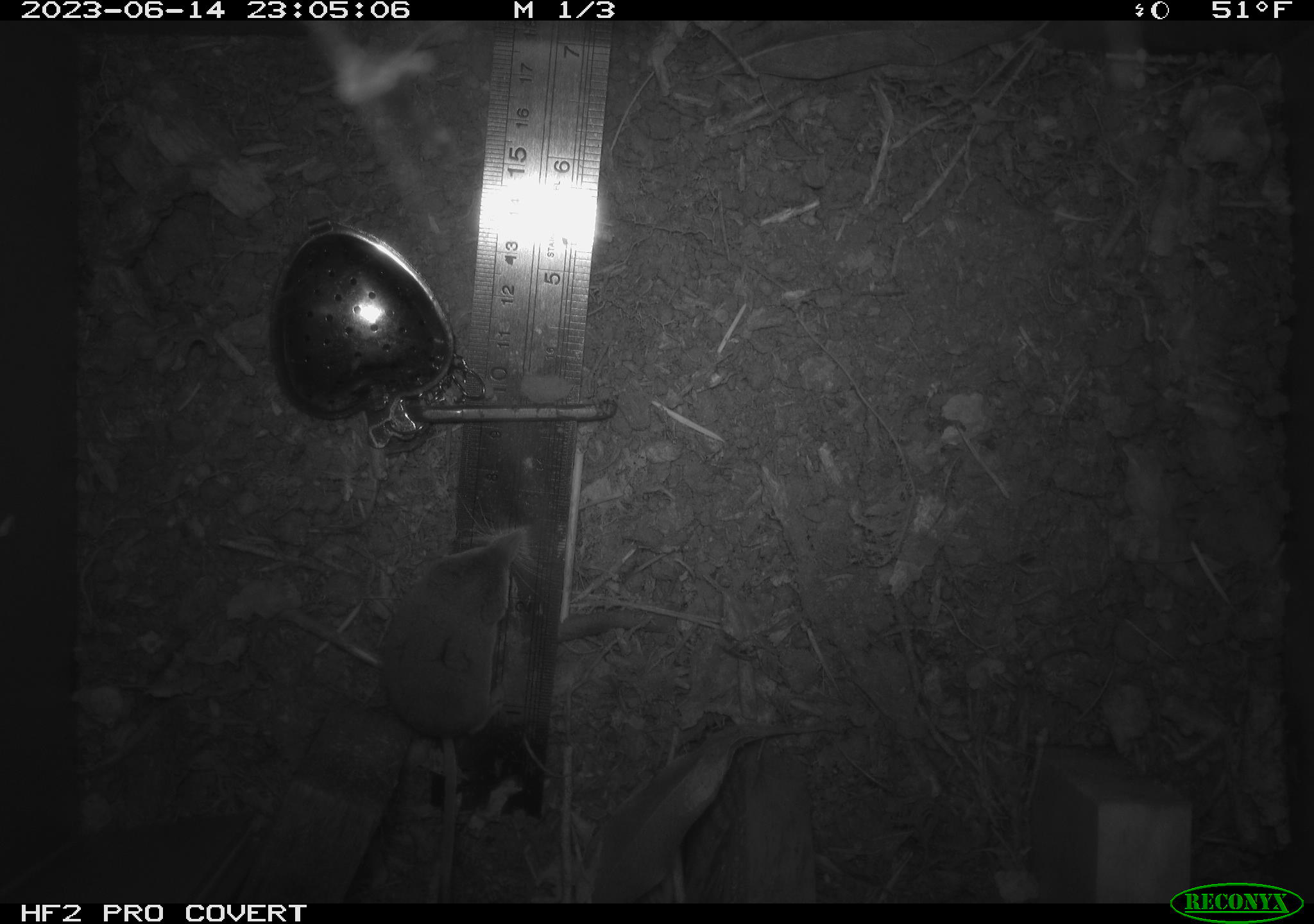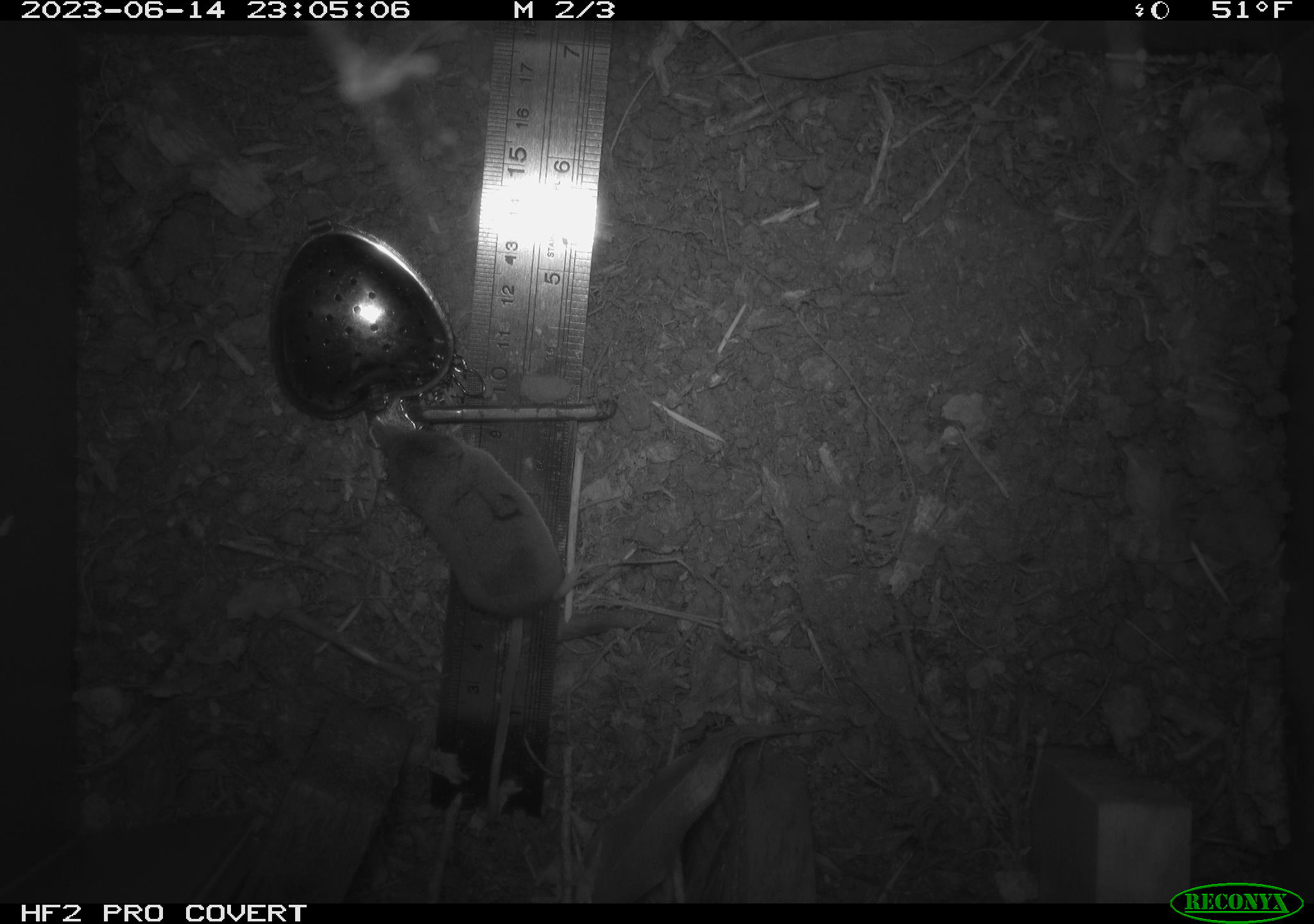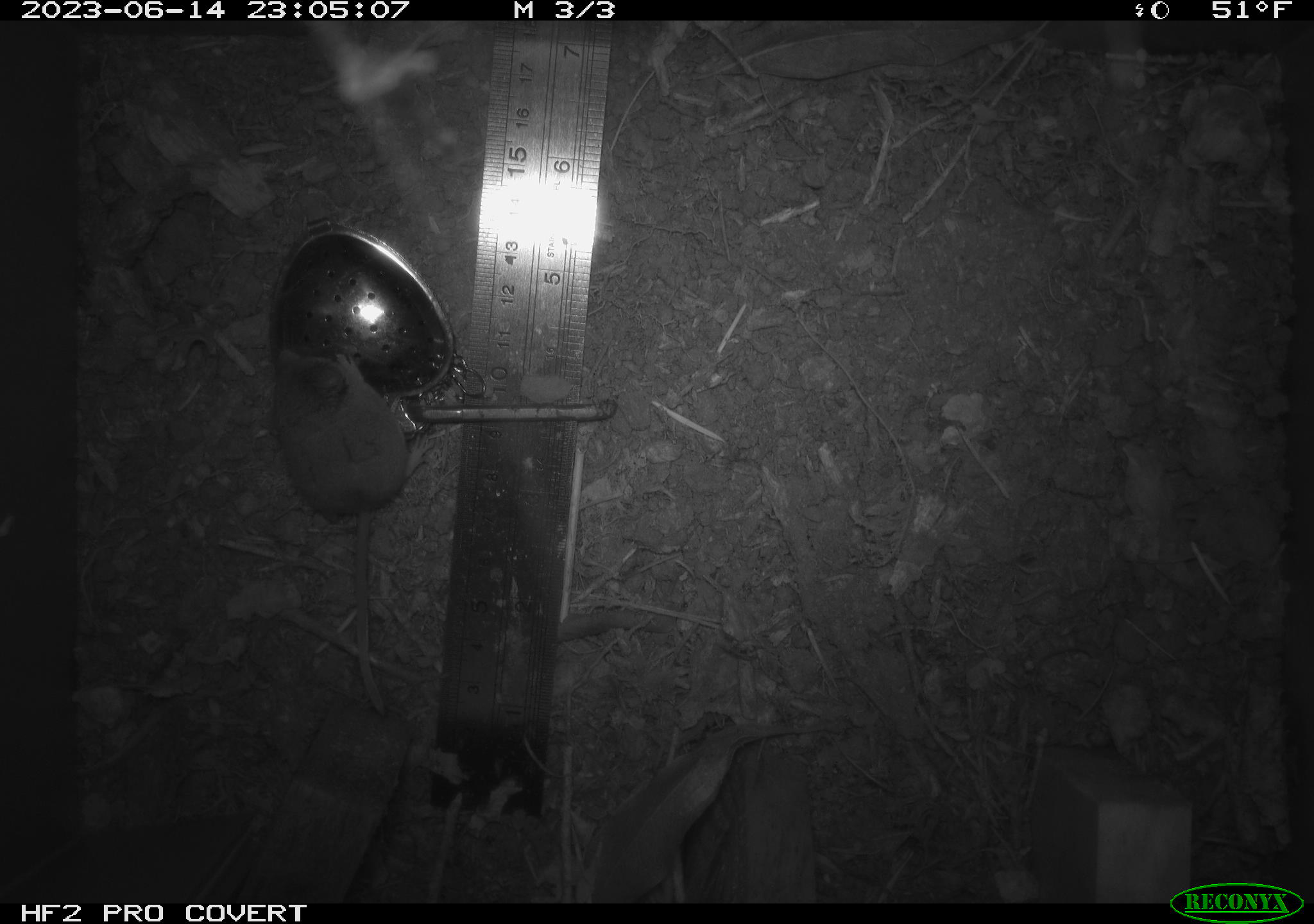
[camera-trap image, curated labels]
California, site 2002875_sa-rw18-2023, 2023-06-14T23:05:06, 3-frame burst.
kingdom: Animalia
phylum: Chordata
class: Mammalia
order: Eulipotyphla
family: Soricidae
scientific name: Soricidae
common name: shrews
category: soricidae family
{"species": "soricidae family (shrews) (Soricidae)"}